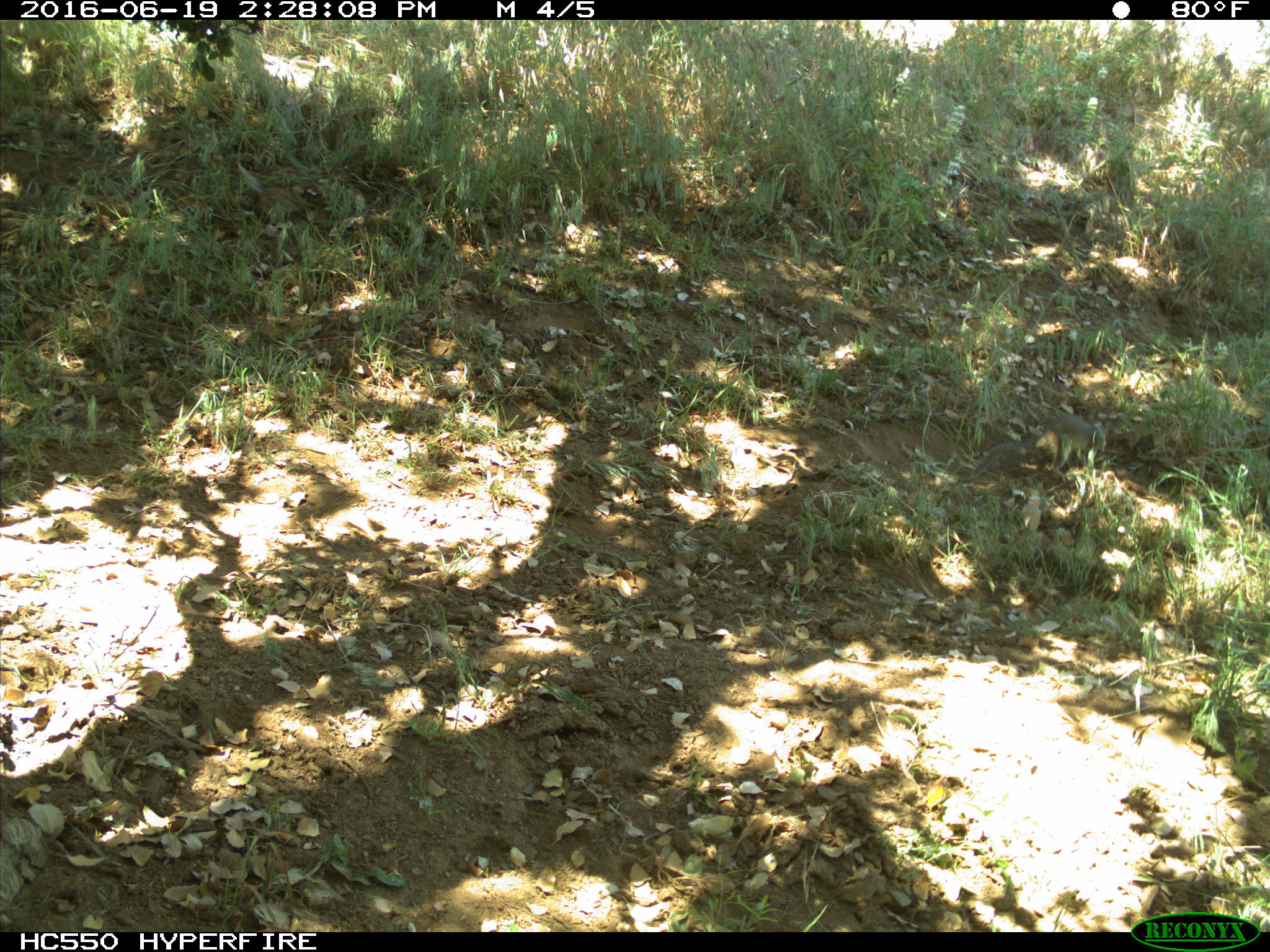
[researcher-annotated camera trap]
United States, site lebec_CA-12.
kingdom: Animalia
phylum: Chordata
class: Mammalia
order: Rodentia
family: Sciuridae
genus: Otospermophilus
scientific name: Otospermophilus beecheyi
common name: california ground squirrel